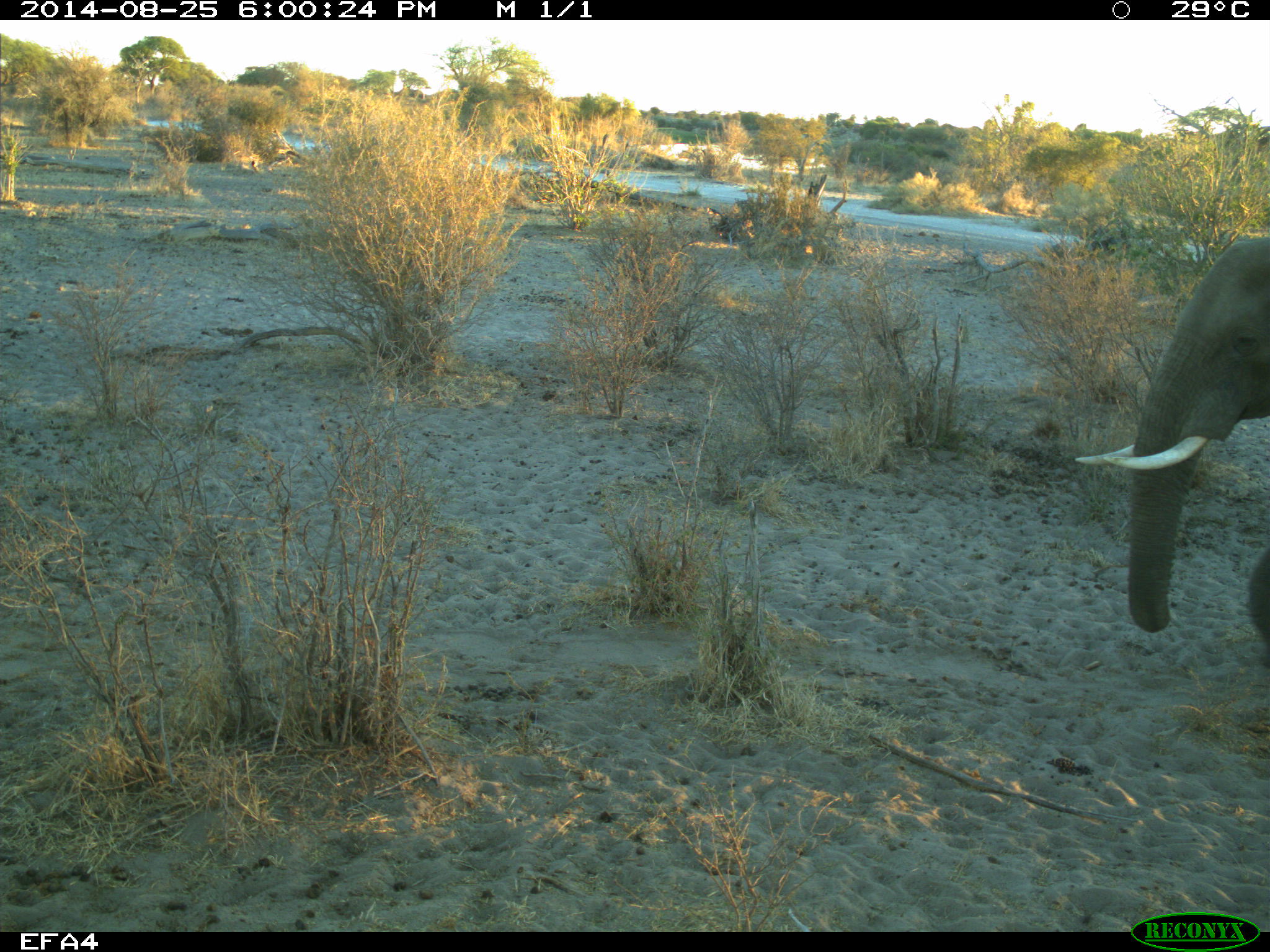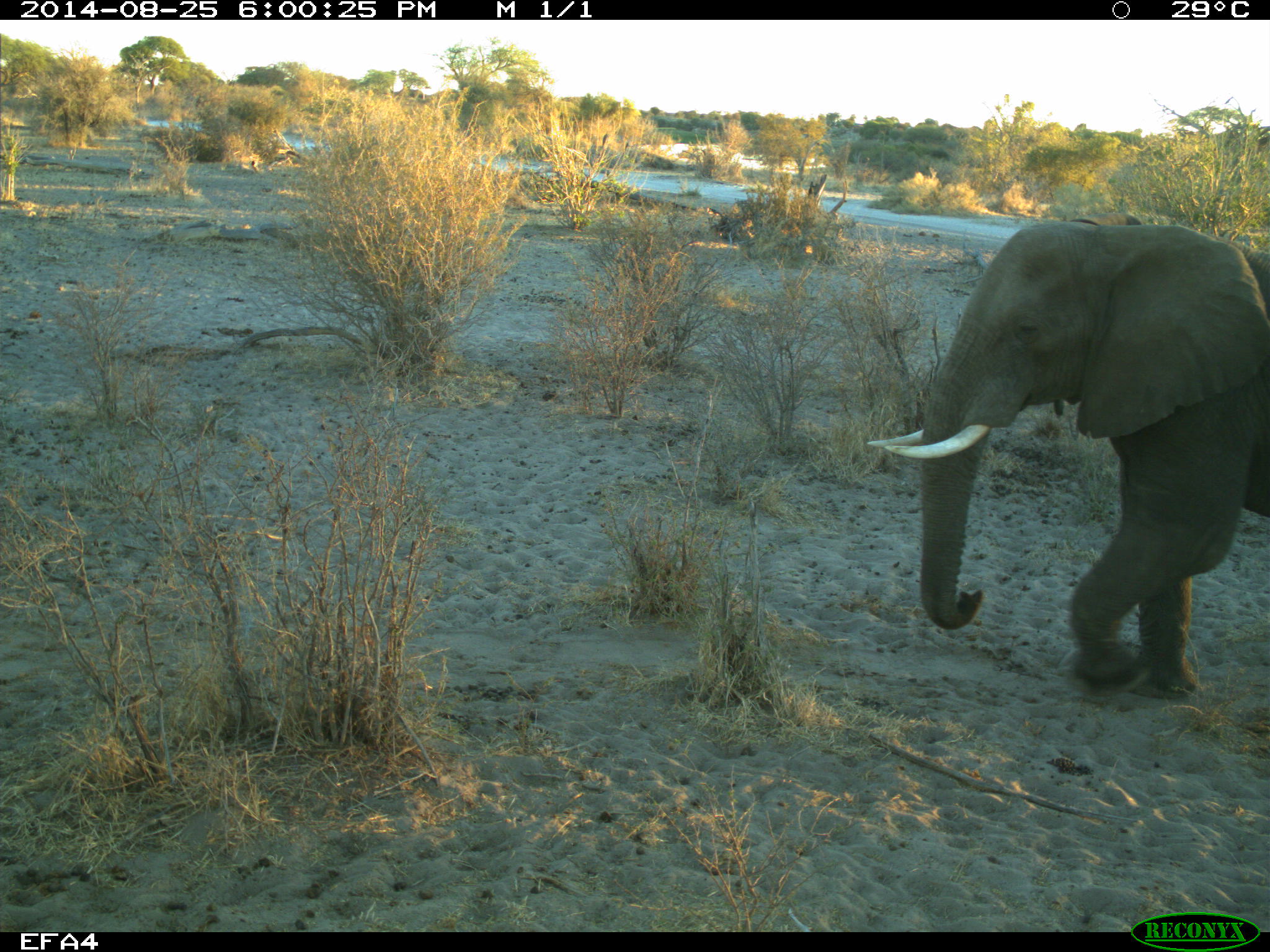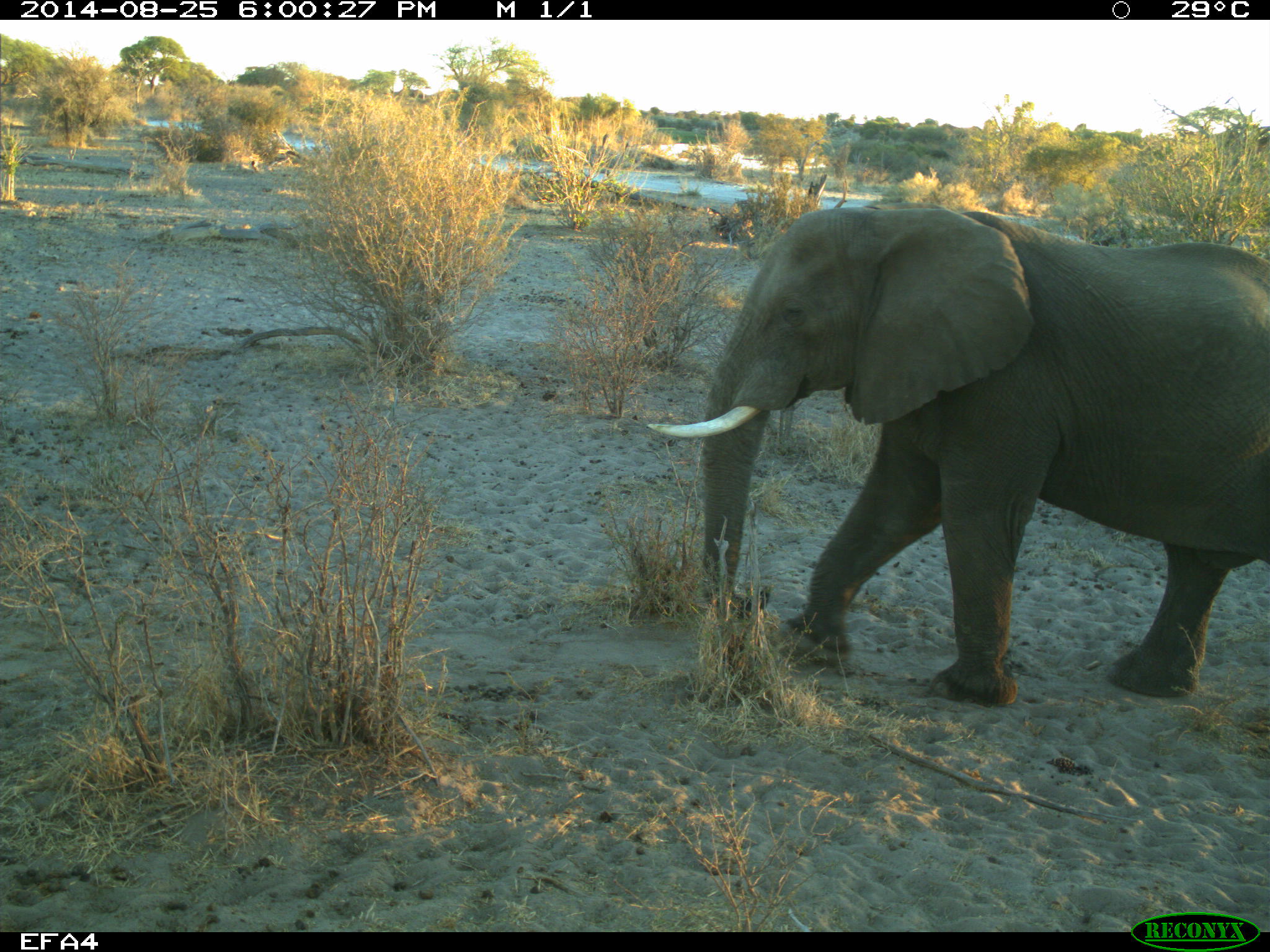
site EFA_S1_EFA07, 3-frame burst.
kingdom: Animalia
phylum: Chordata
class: Mammalia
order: Proboscidea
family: Elephantidae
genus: Loxodonta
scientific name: Loxodonta africana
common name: african bush elephant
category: elephant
Elephant (african bush elephant) (Loxodonta africana), count 1. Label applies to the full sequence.